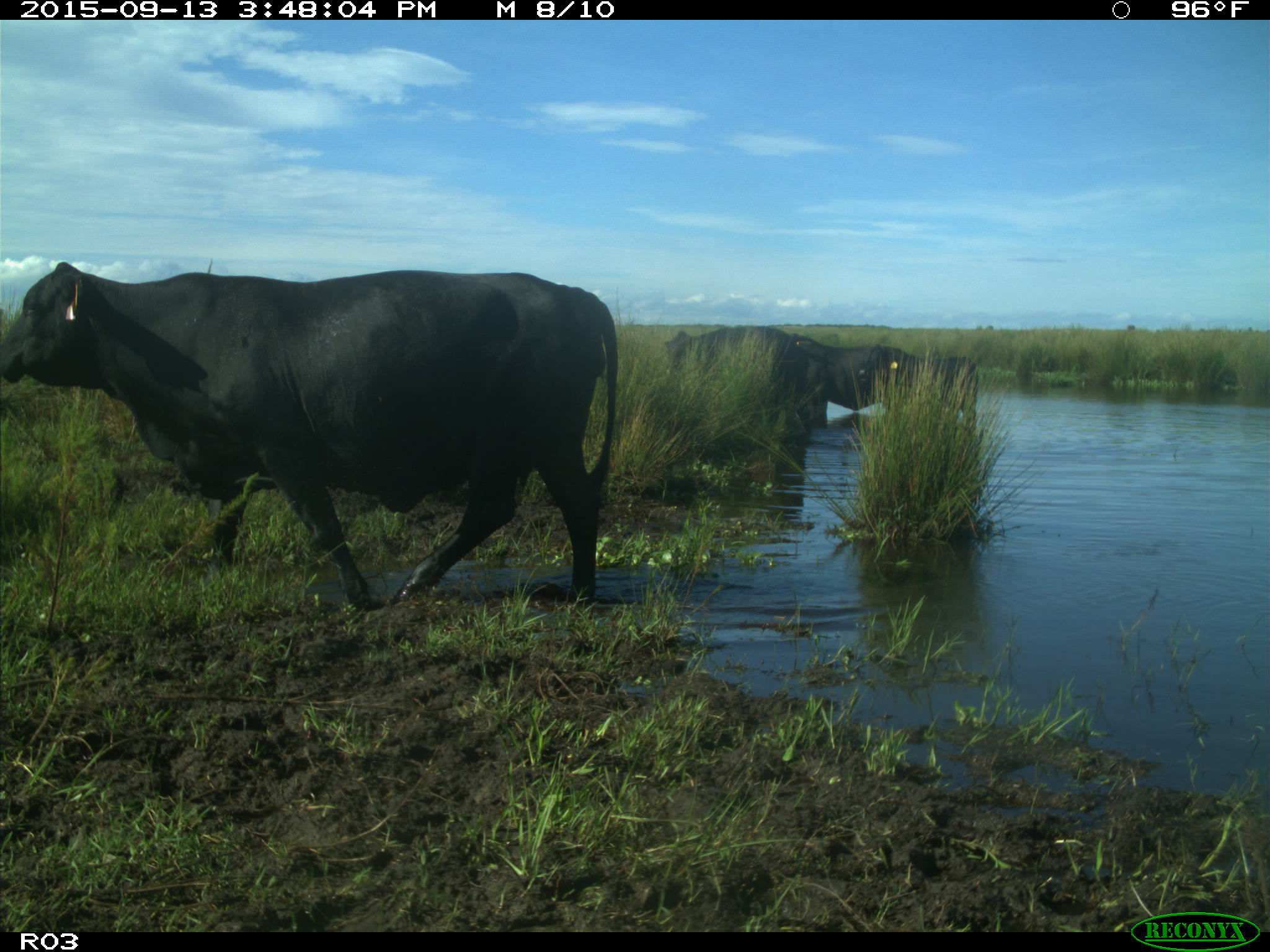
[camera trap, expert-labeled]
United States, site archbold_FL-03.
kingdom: Animalia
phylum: Chordata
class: Mammalia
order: Artiodactyla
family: Bovidae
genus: Bos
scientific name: Bos taurus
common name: domestic cow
Bos taurus (domestic cow).